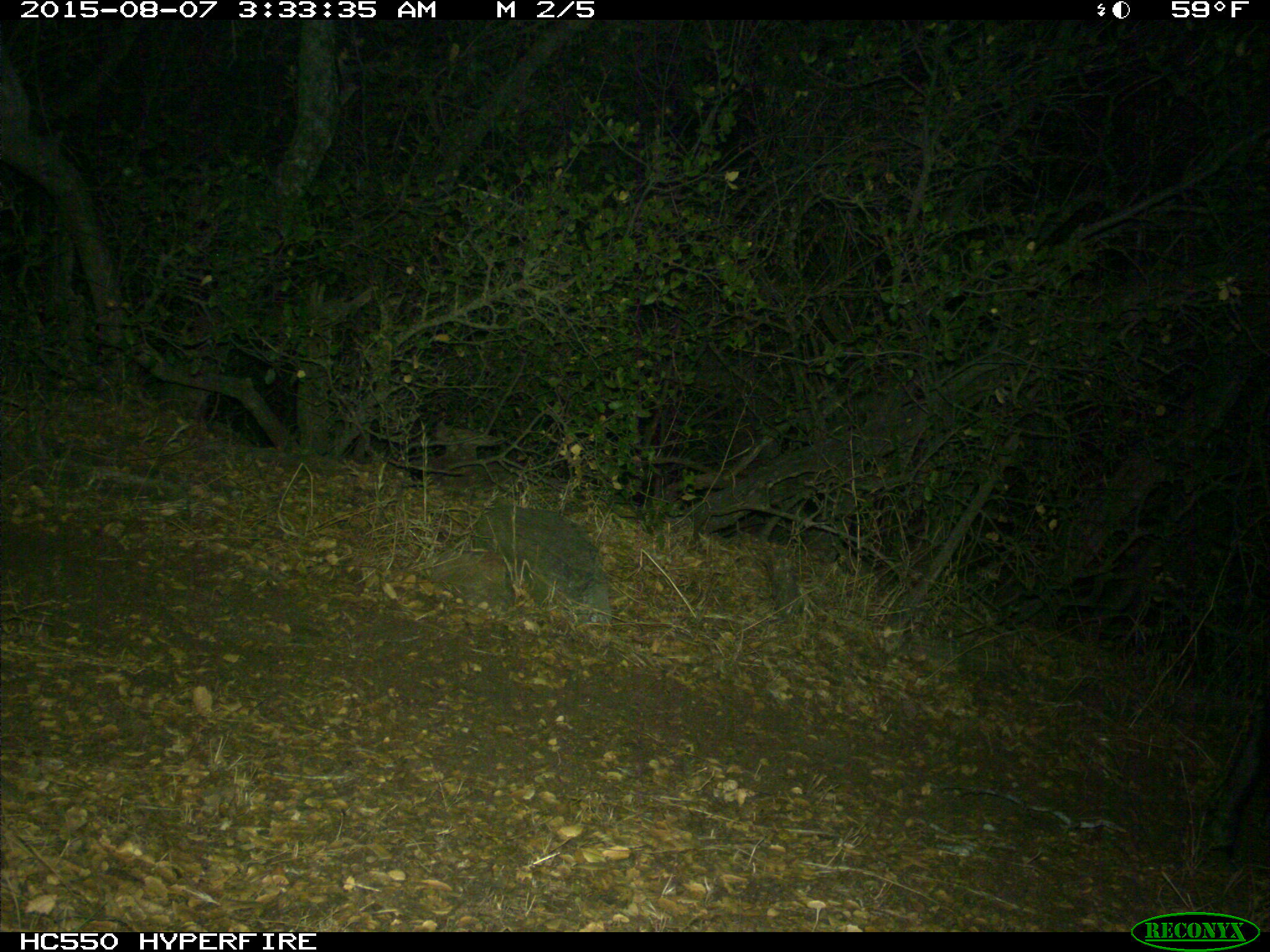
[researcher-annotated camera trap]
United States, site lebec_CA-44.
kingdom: Animalia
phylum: Chordata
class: Mammalia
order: Artiodactyla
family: Suidae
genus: Sus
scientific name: Sus scrofa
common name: wild boar